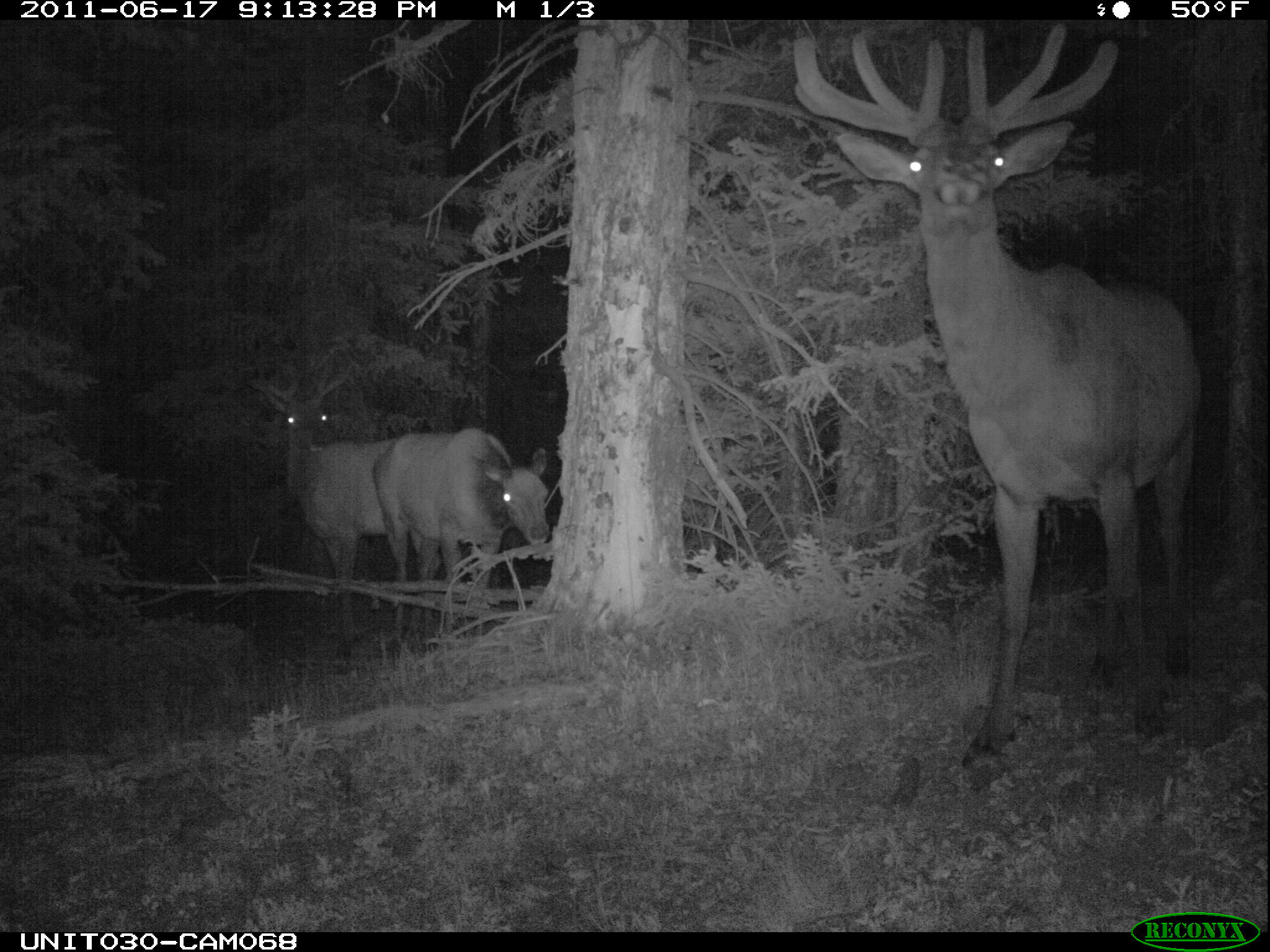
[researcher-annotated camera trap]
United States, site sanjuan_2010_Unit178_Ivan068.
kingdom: Animalia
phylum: Chordata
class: Mammalia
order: Artiodactyla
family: Cervidae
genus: Cervus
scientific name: Cervus elaphus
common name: red deer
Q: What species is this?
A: Cervus elaphus (red deer).